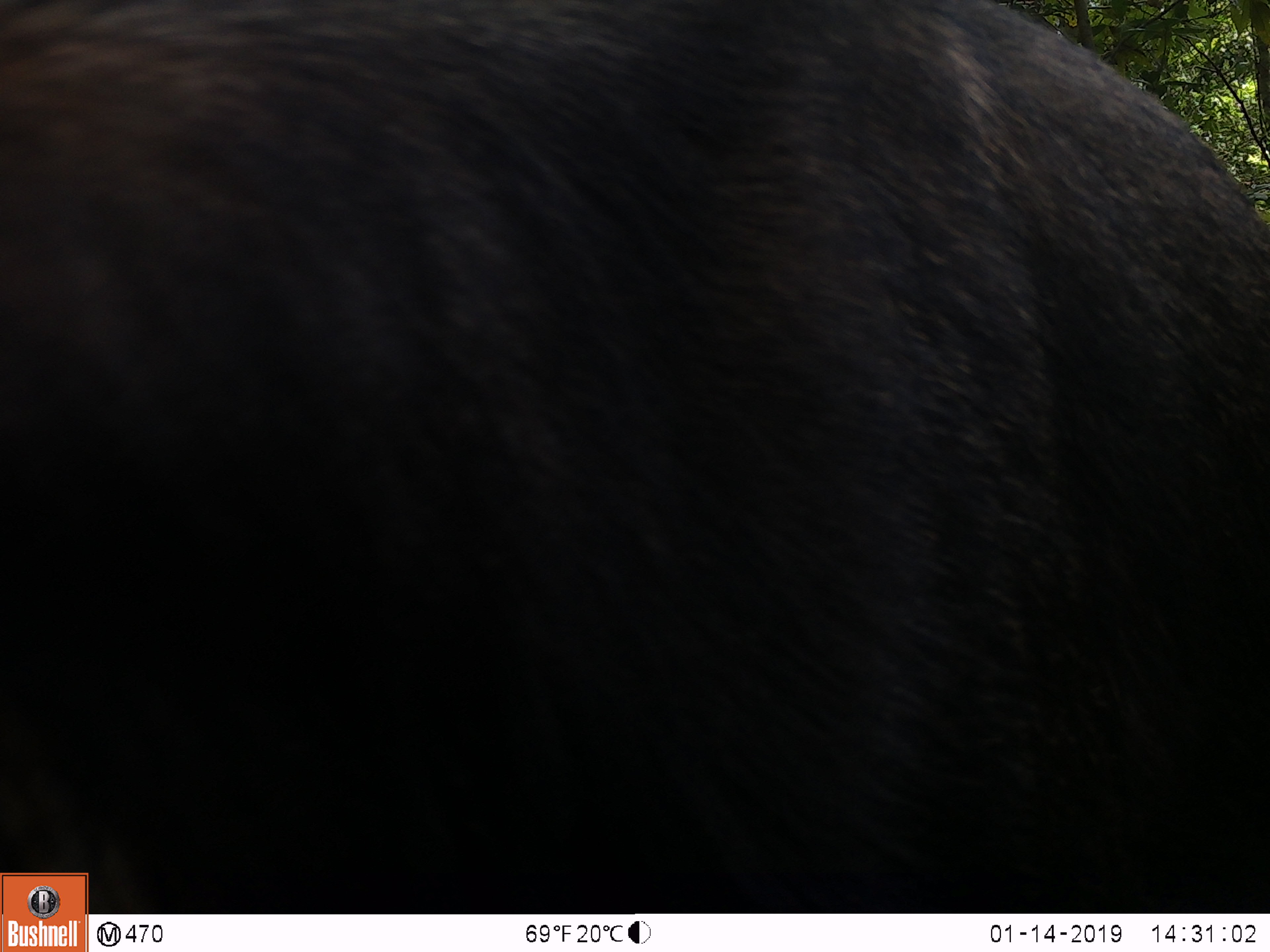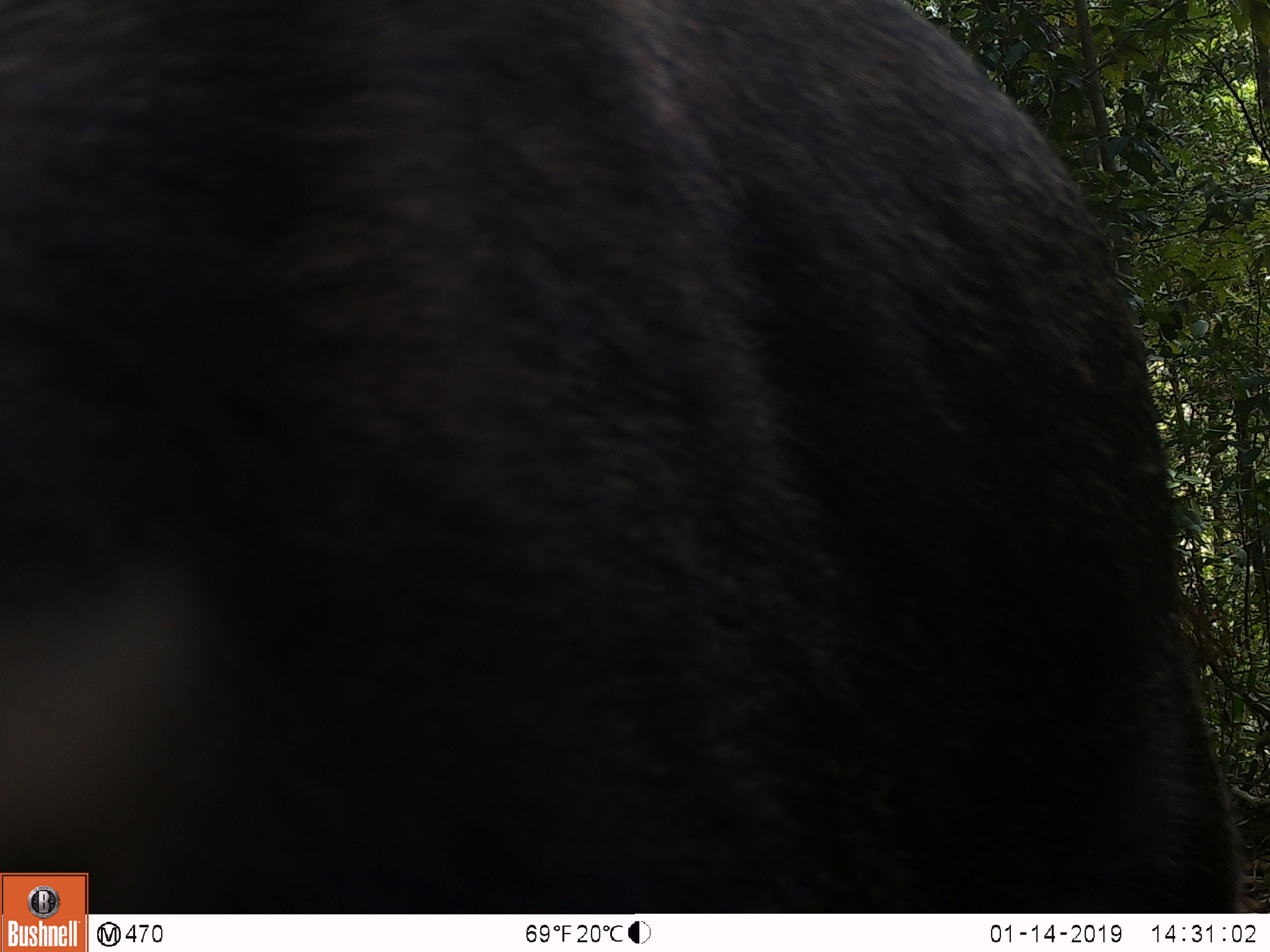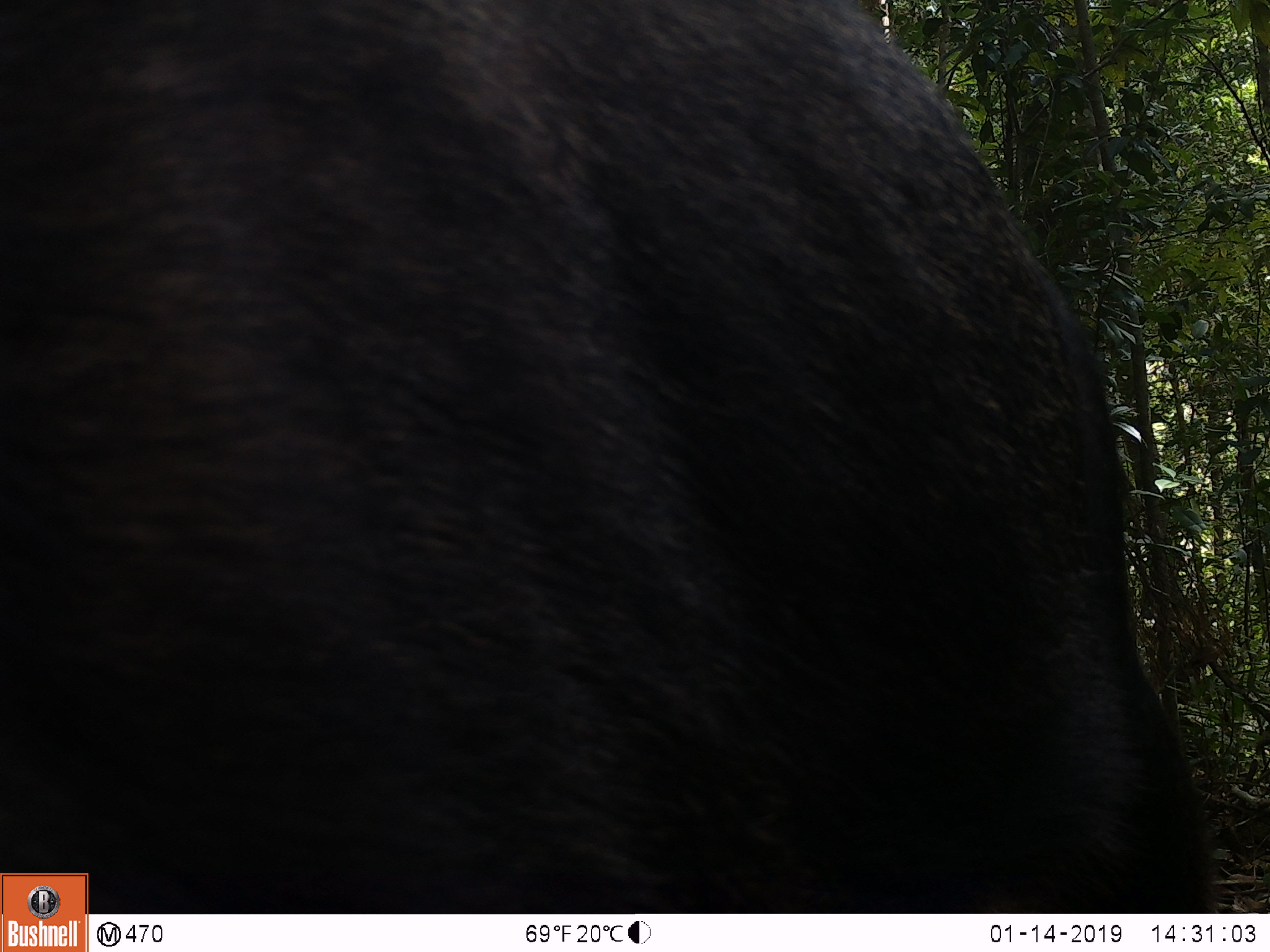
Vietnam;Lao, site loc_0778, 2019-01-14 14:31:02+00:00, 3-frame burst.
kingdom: Animalia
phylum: Chordata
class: Mammalia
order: Artiodactyla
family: Bovidae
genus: Capricornis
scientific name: Capricornis sumatraensis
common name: chinese serow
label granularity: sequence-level